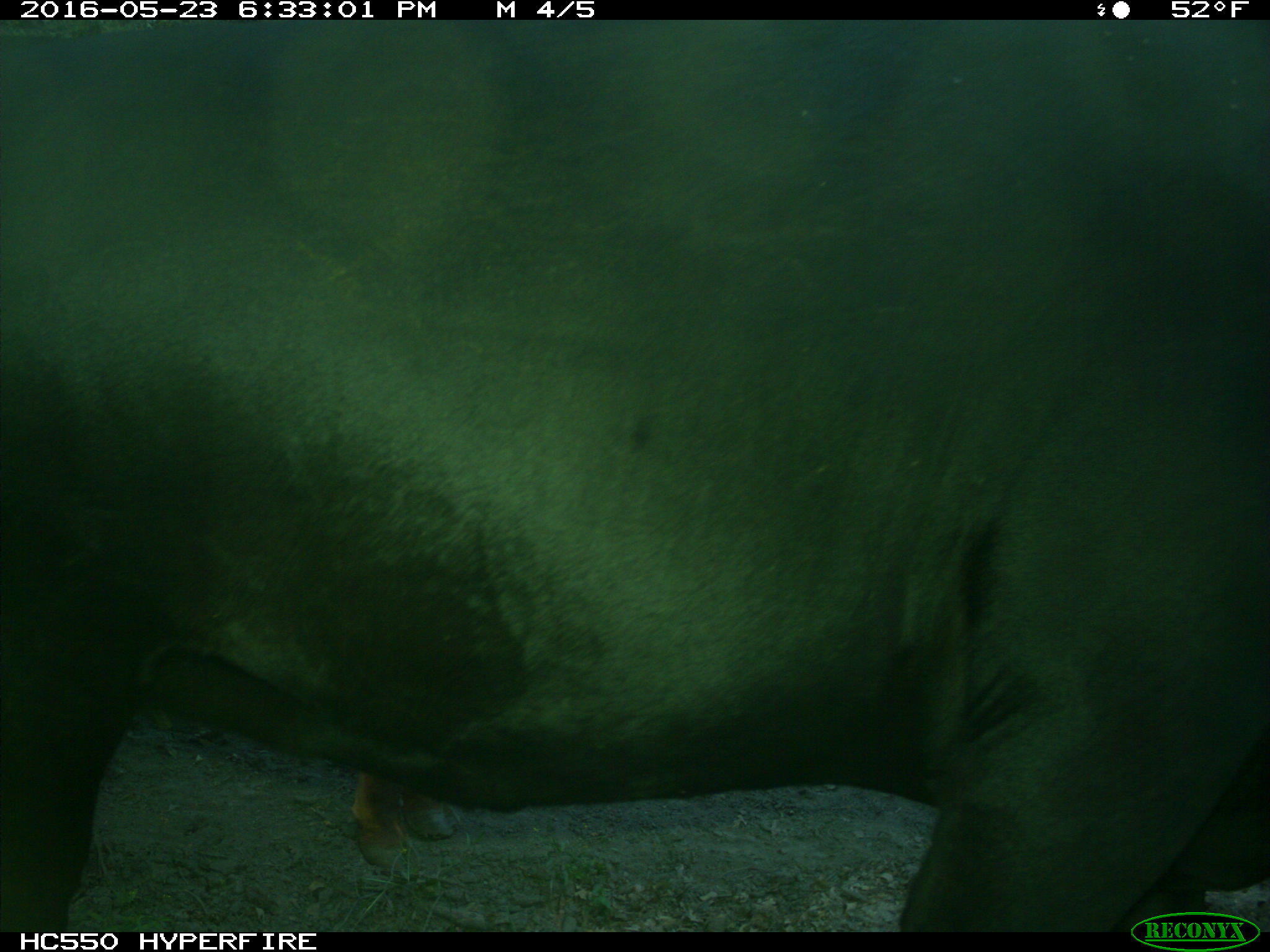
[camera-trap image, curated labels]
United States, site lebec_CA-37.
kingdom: Animalia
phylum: Chordata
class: Mammalia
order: Artiodactyla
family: Bovidae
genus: Bos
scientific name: Bos taurus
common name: domestic cow